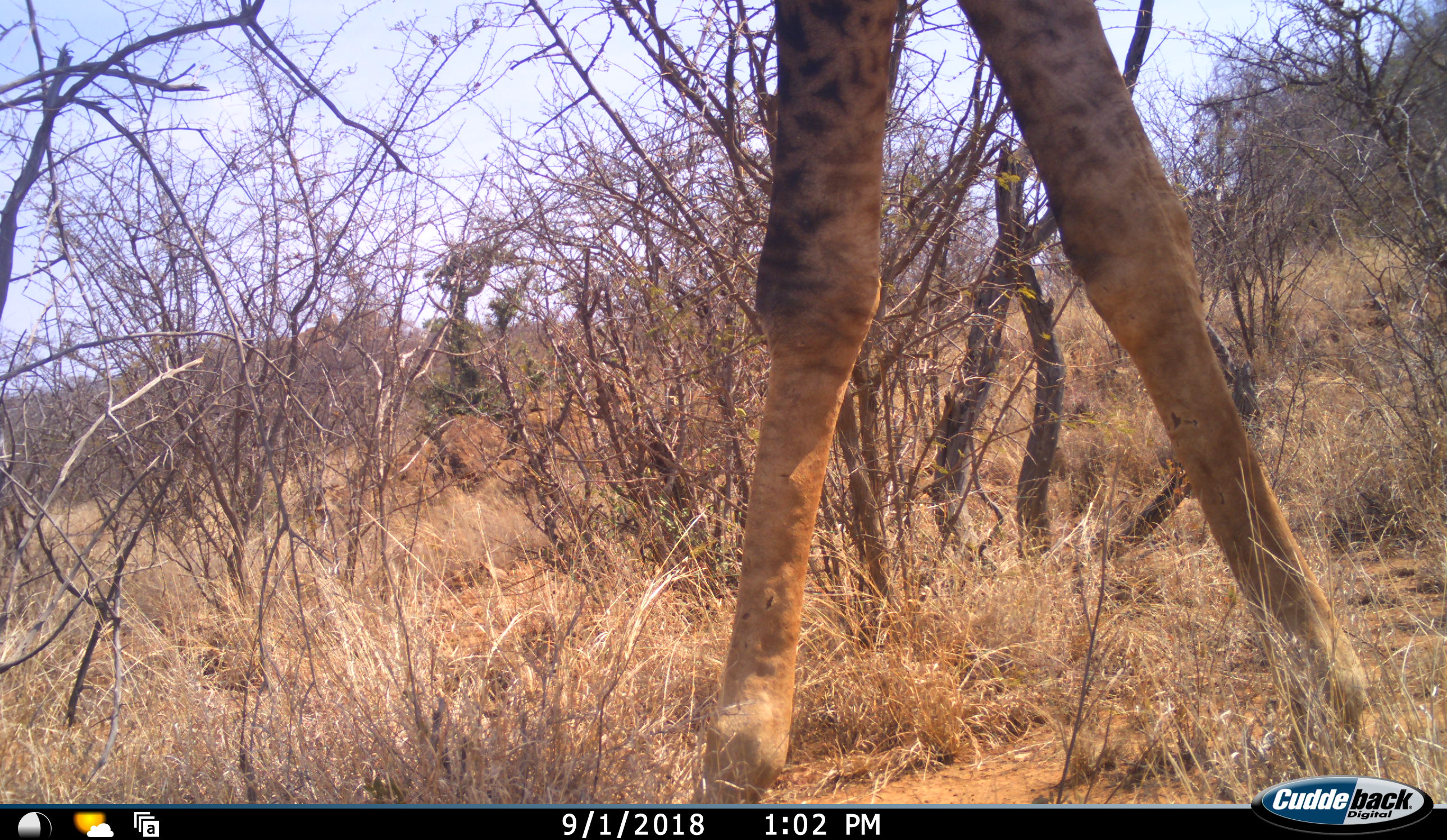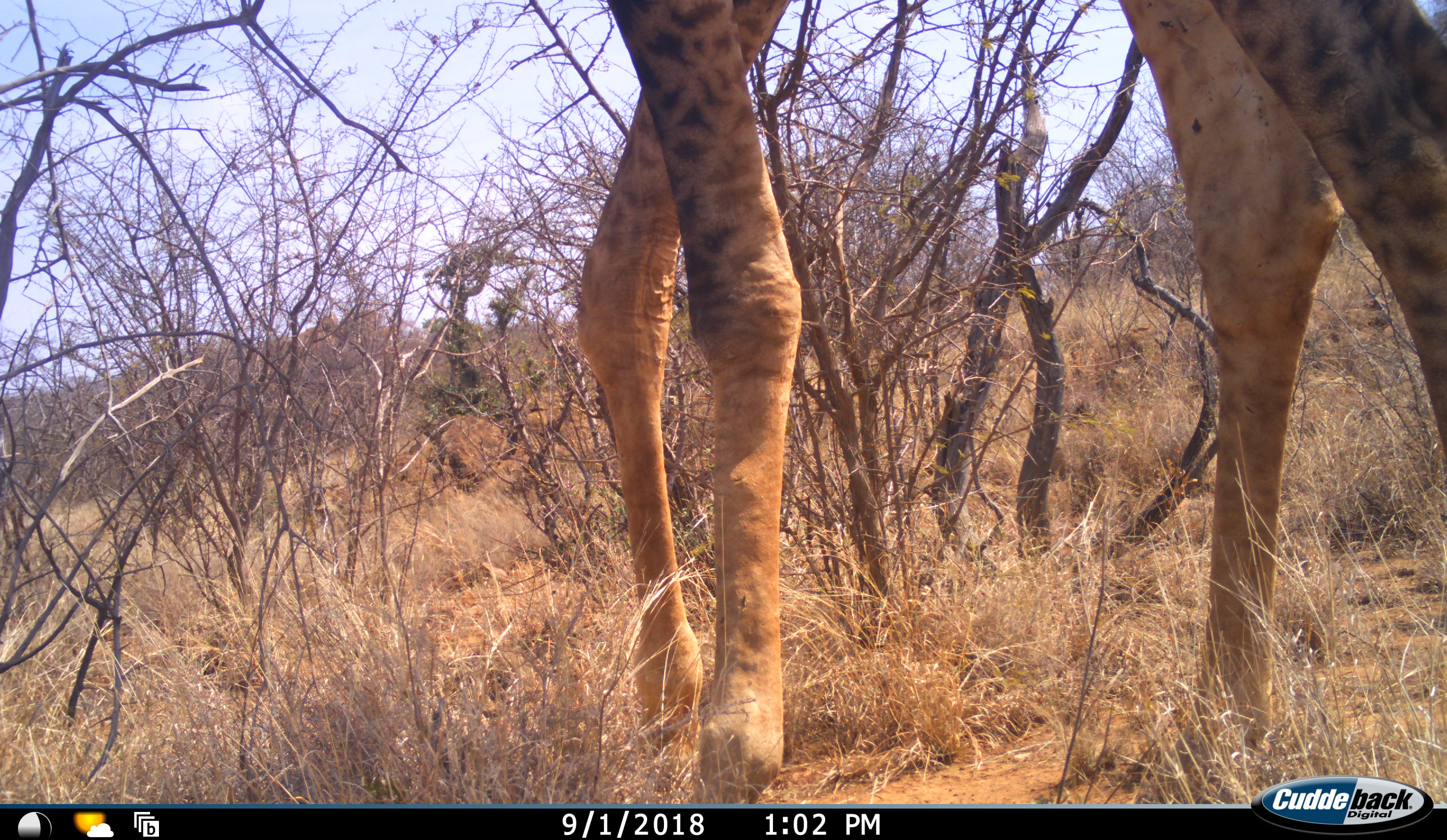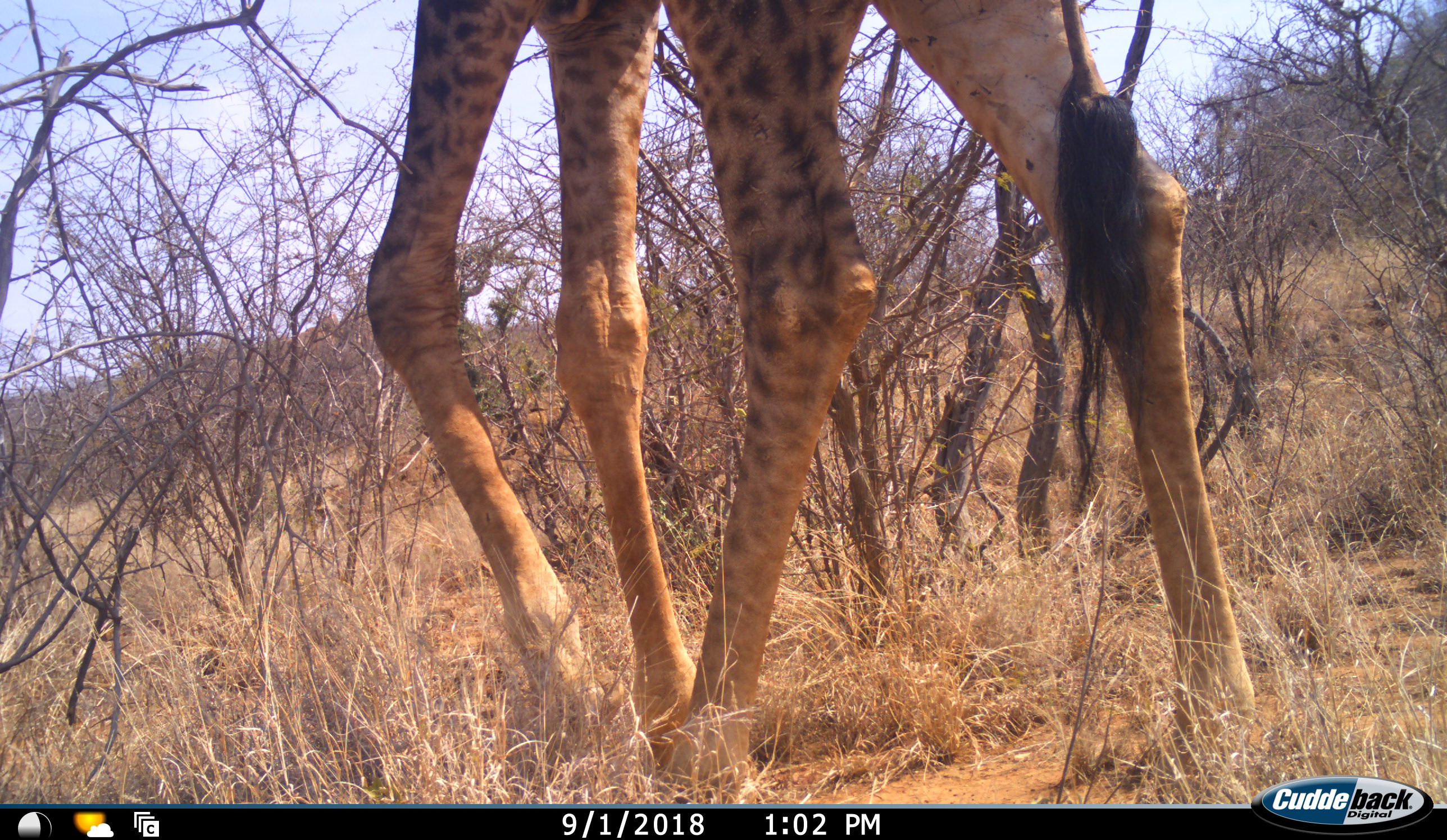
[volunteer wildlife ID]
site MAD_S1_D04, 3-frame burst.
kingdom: Animalia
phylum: Chordata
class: Mammalia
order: Artiodactyla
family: Giraffidae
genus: Giraffa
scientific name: Giraffa camelopardalis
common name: giraffe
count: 1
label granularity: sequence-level